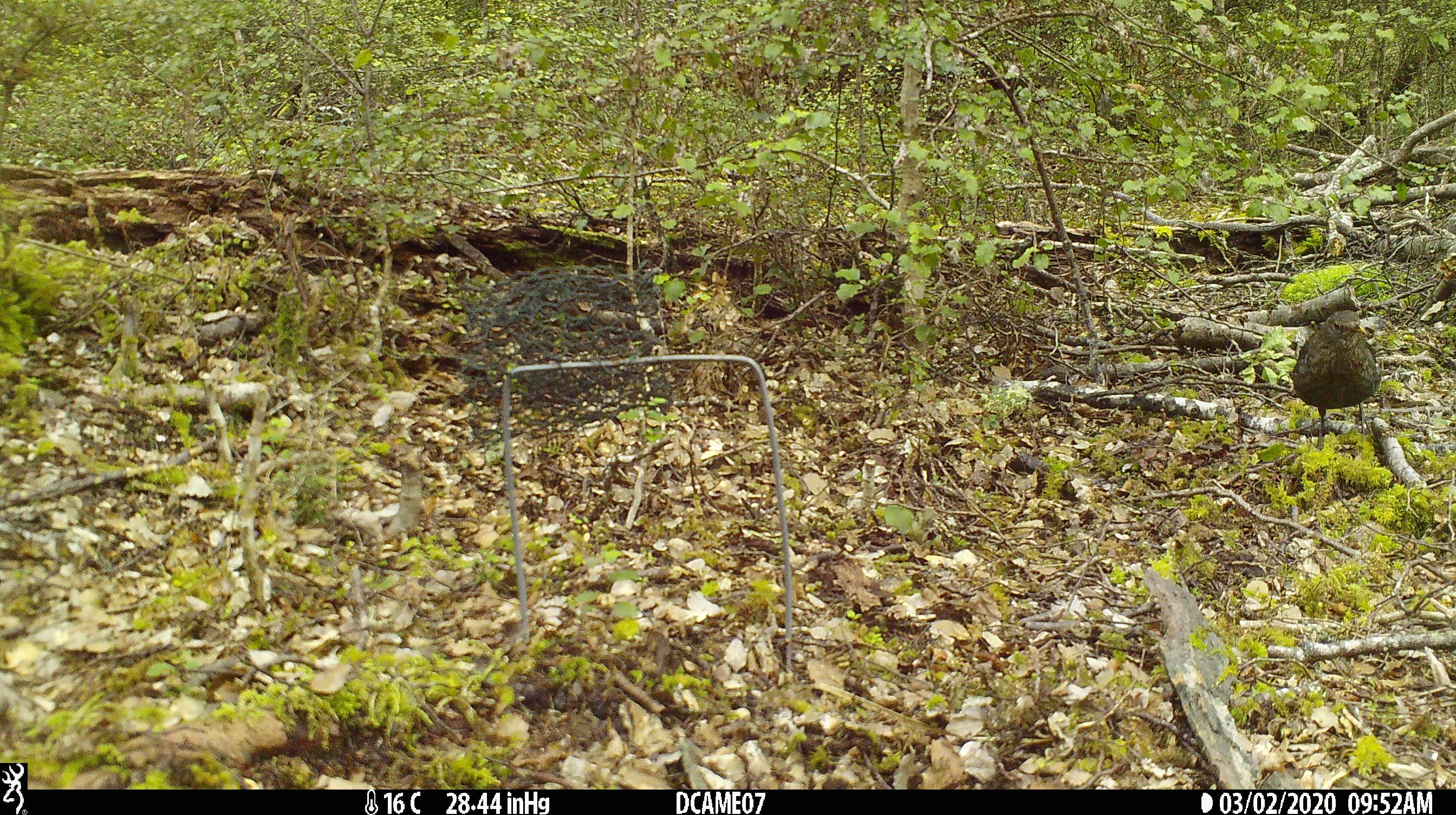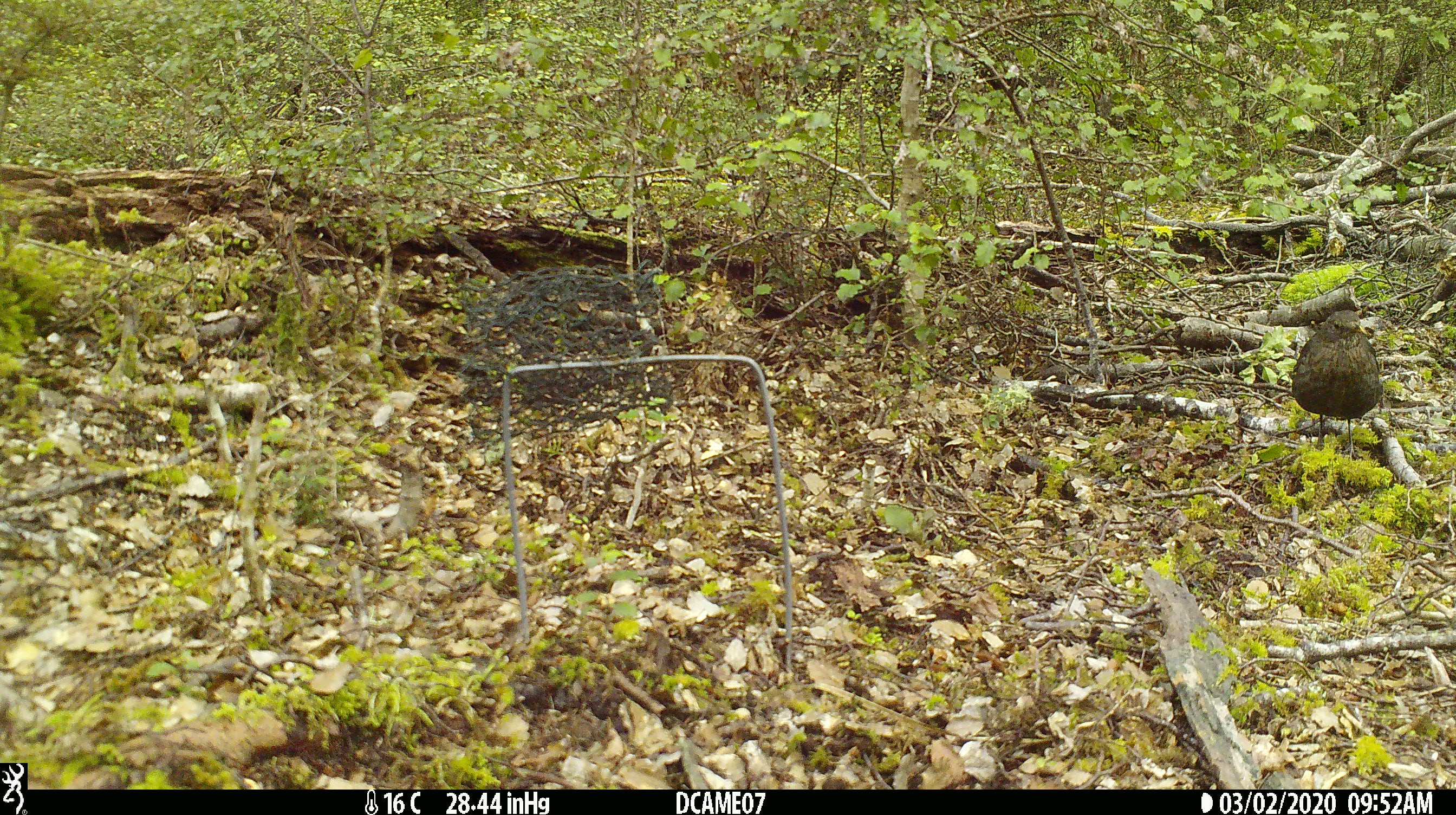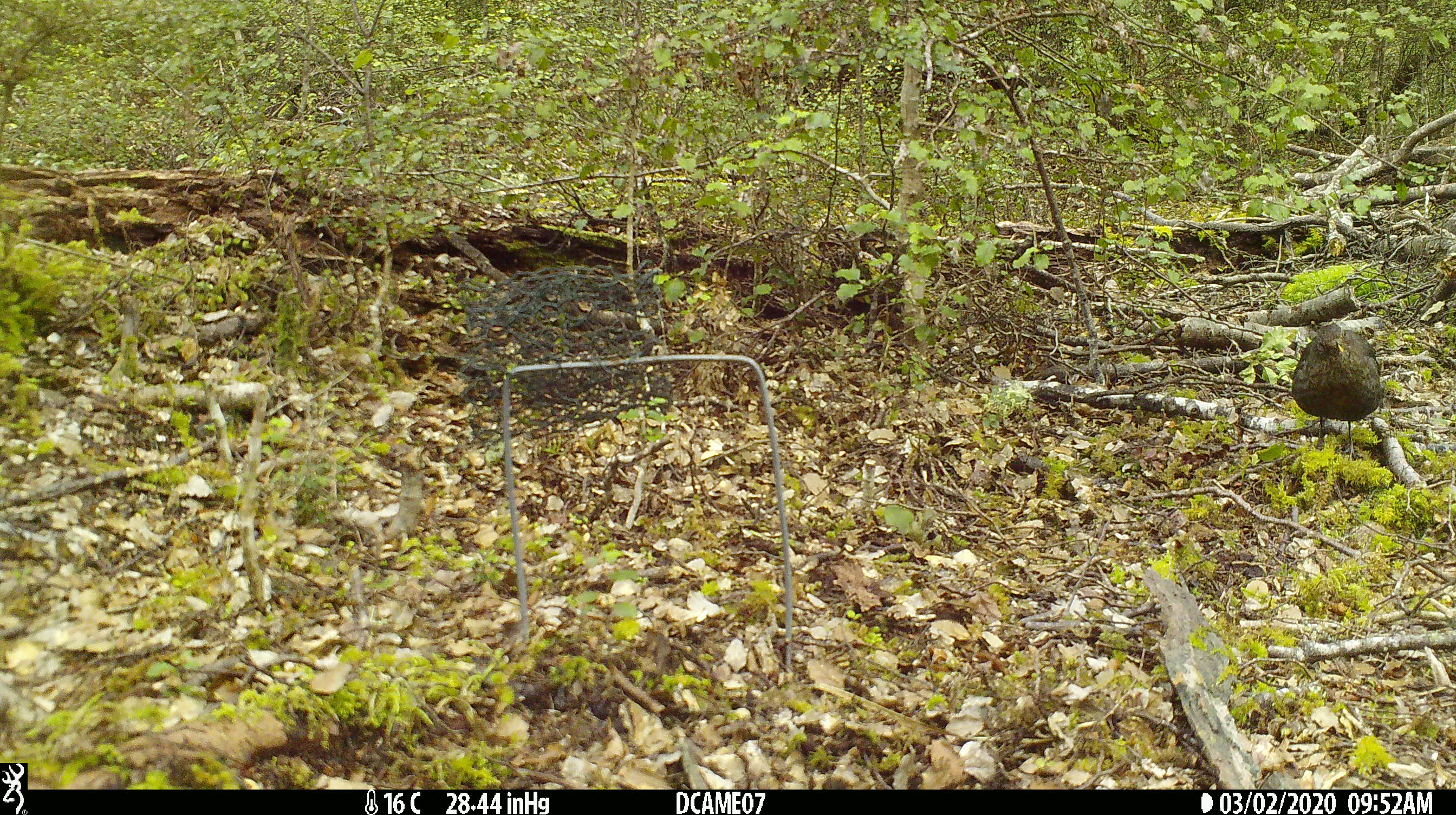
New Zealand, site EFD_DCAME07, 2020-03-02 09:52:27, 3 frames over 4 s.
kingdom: Animalia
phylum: Chordata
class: Aves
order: Passeriformes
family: Turdidae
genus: Turdus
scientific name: Turdus merula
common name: eurasian blackbird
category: blackbird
Blackbird (eurasian blackbird) (Turdus merula).